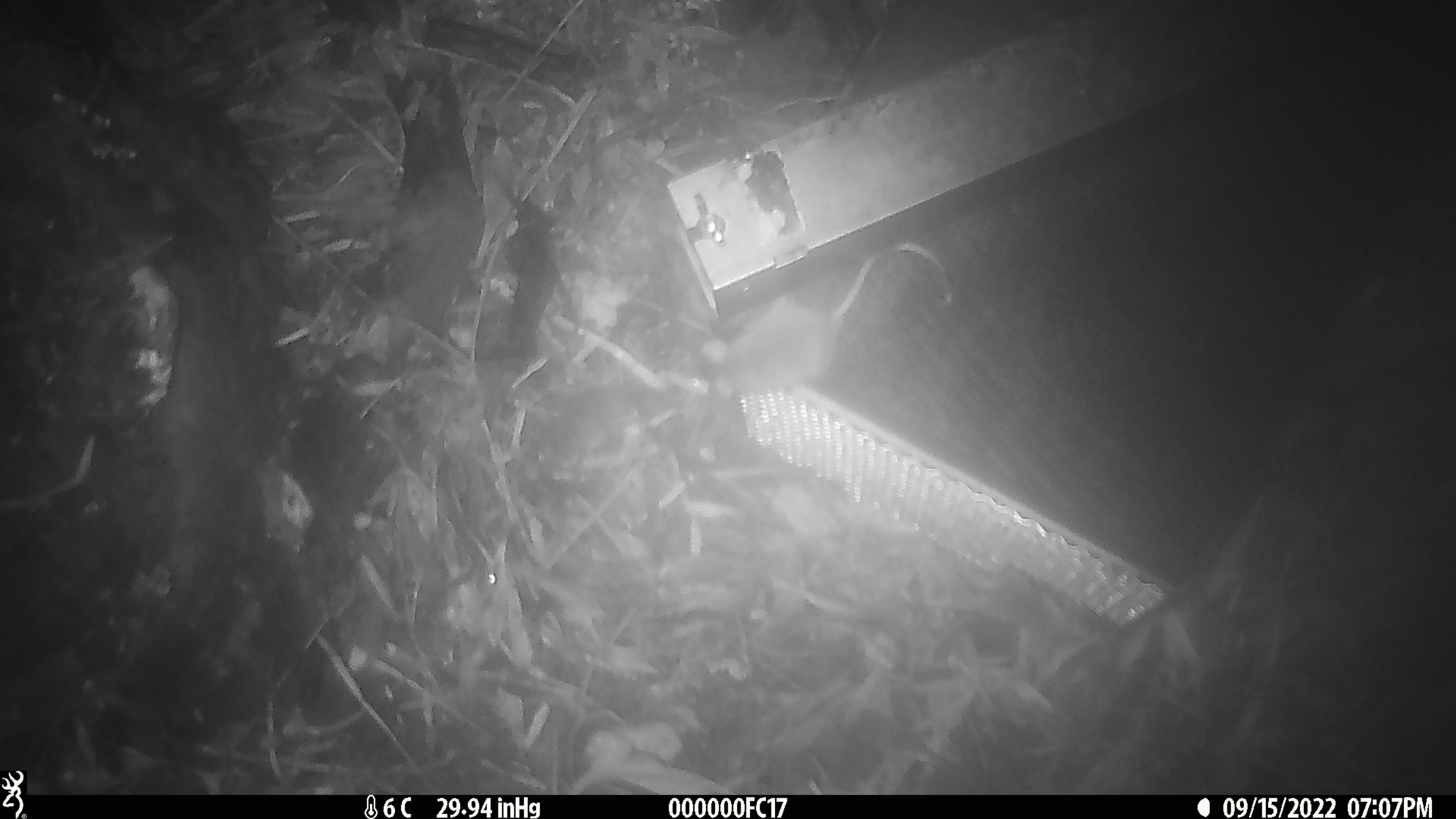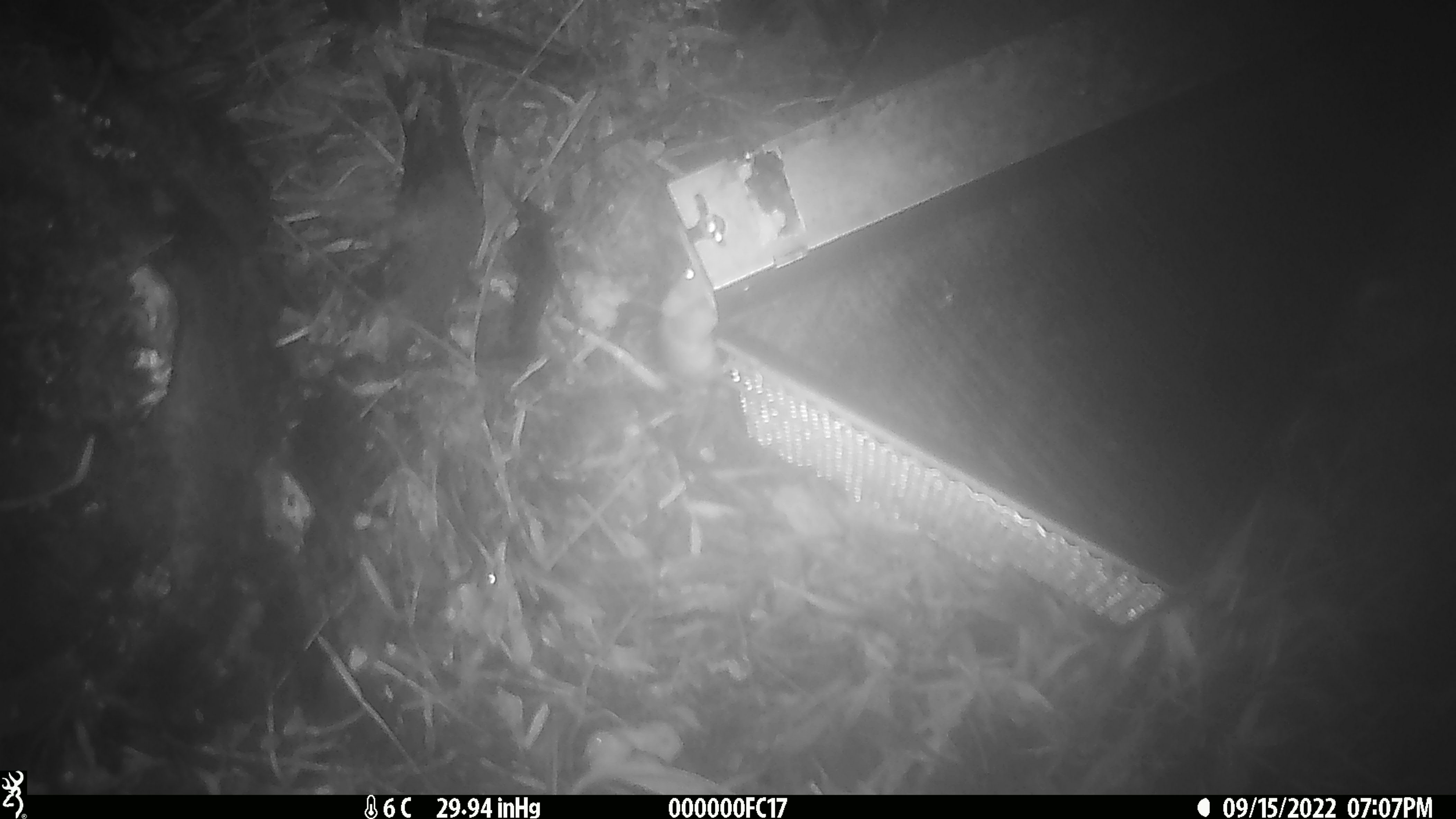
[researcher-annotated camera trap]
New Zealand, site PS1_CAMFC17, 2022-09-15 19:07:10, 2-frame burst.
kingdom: Animalia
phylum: Chordata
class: Mammalia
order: Rodentia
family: Muridae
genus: Mus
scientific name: Mus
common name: mouse